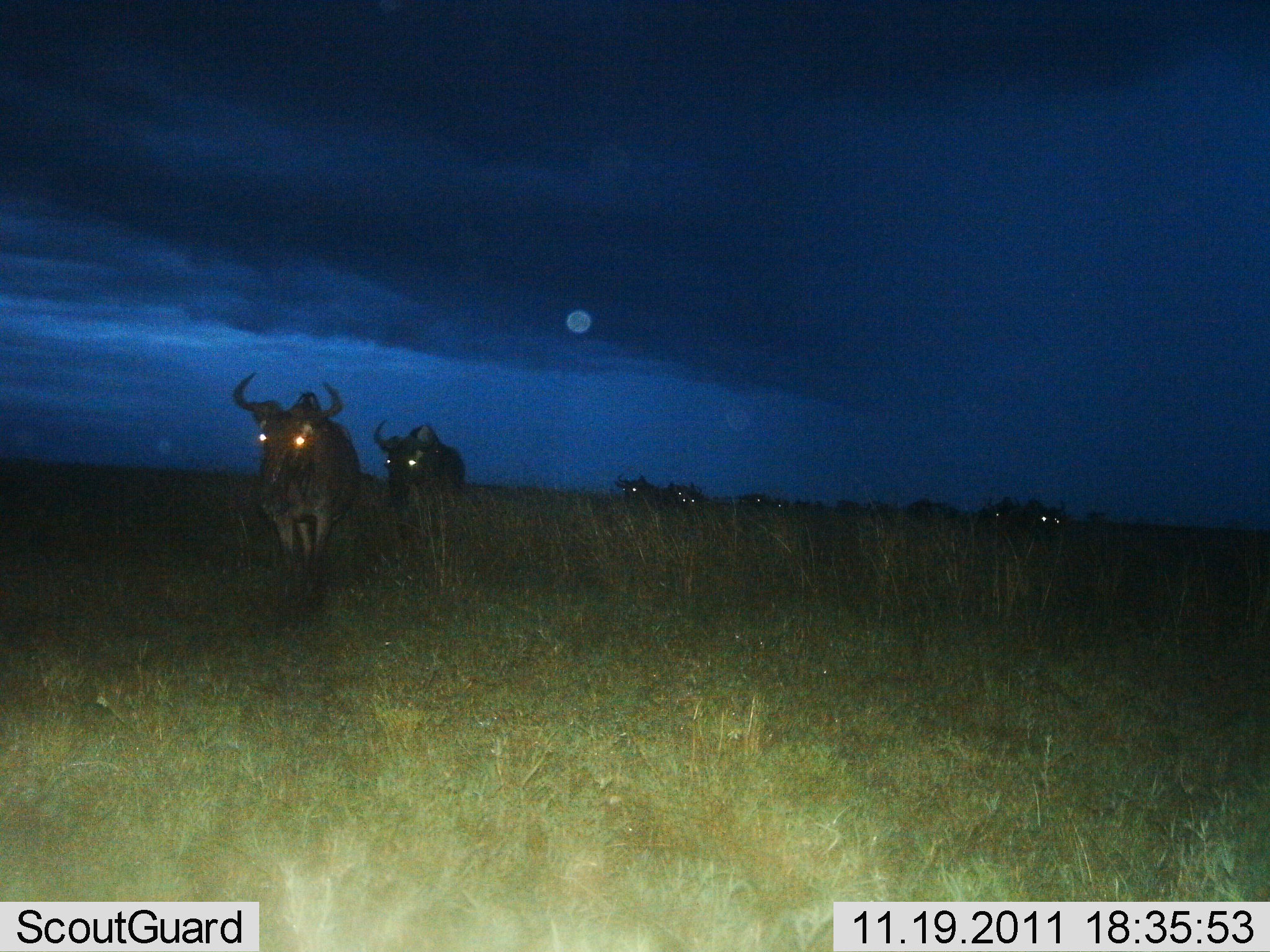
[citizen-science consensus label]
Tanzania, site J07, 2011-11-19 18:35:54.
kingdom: Animalia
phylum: Chordata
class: Mammalia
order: Artiodactyla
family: Bovidae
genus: Connochaetes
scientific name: Connochaetes taurinus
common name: blue wildebeest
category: wildebeest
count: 9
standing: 12%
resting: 0%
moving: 88%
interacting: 0%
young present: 0%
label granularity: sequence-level